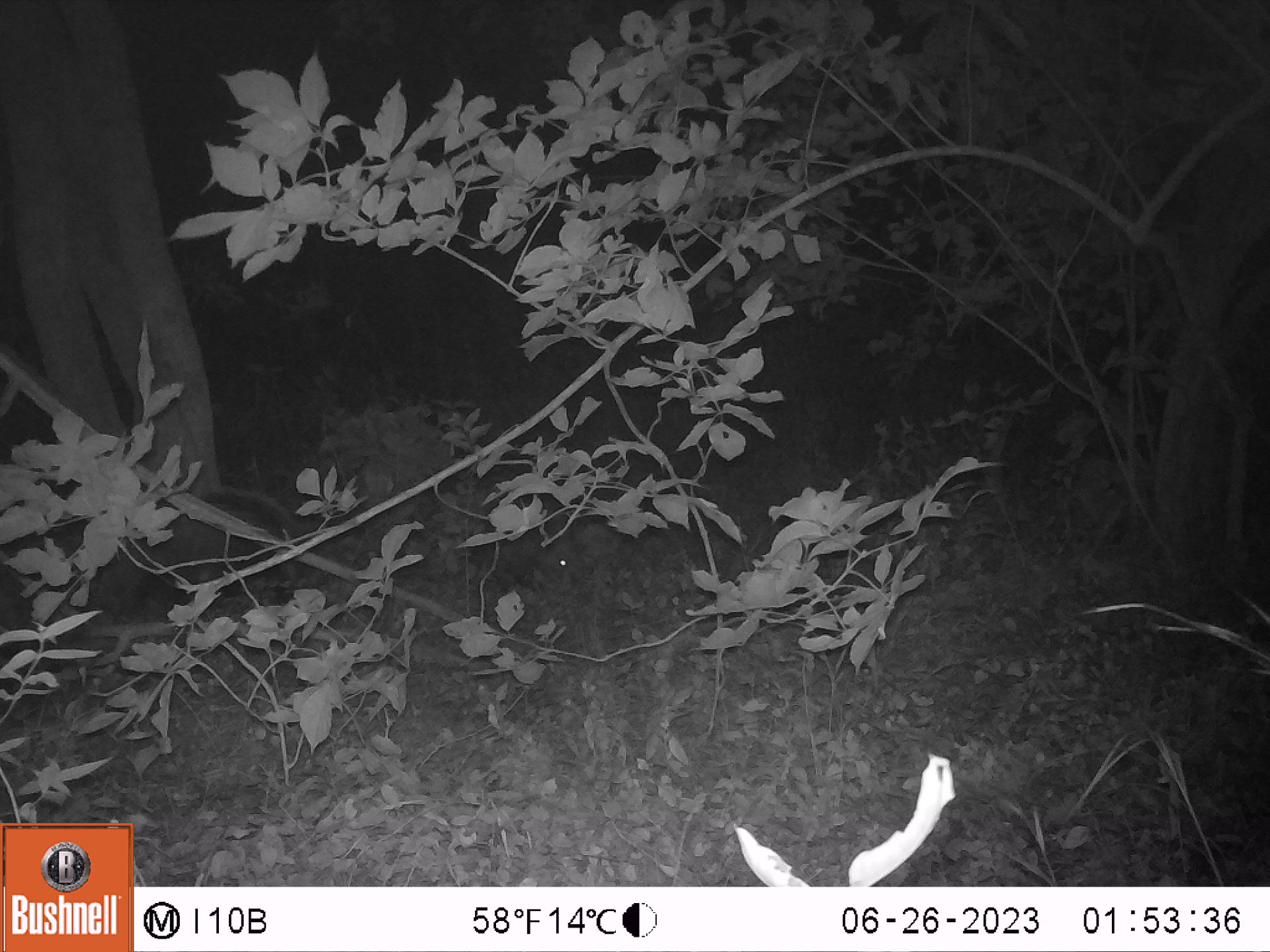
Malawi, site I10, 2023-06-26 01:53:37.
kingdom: Animalia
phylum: Chordata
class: Mammalia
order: Artiodactyla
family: Suidae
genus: Potamochoerus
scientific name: Potamochoerus larvatus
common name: bushpig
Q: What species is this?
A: Bushpig (Potamochoerus larvatus).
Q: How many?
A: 2.